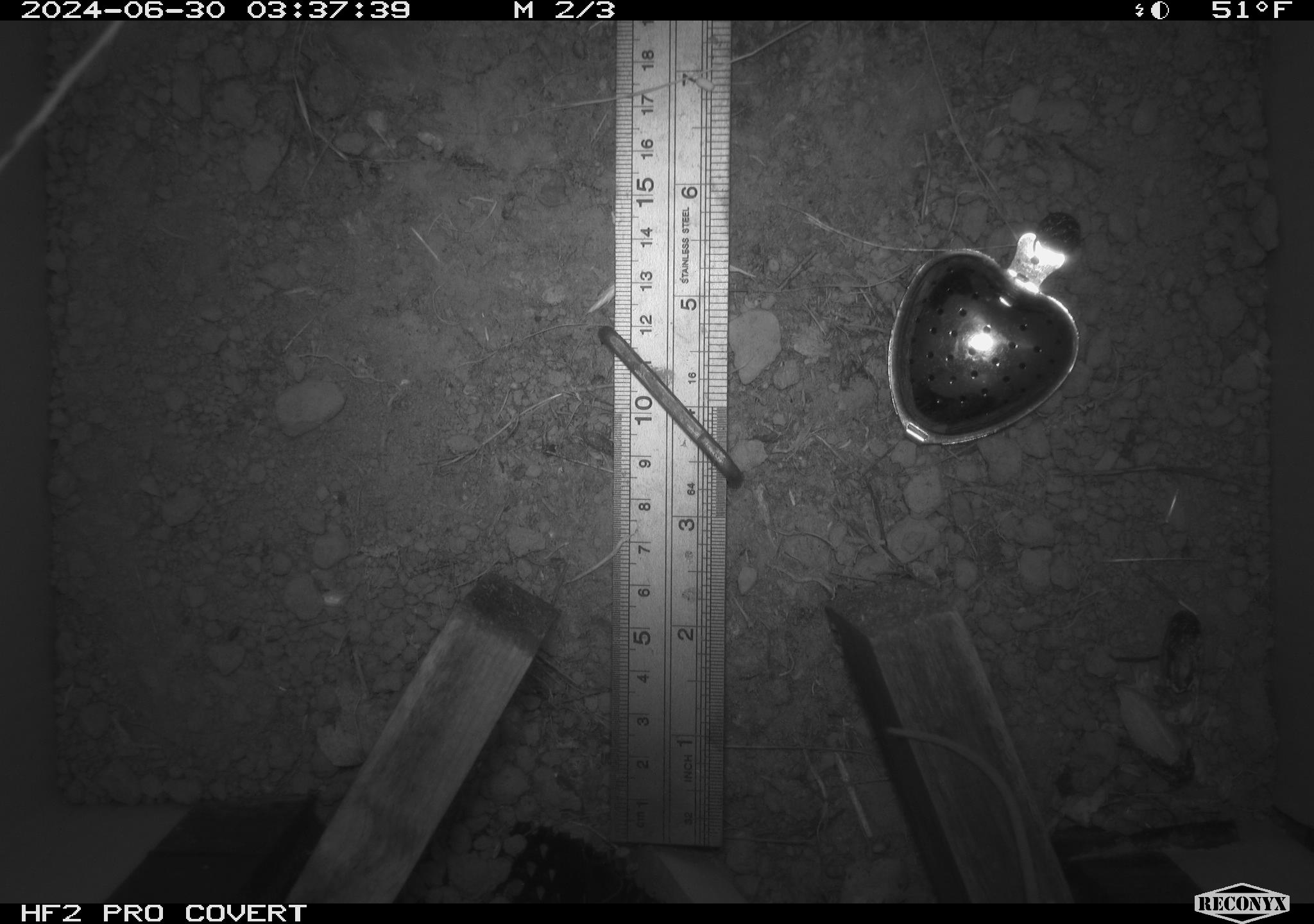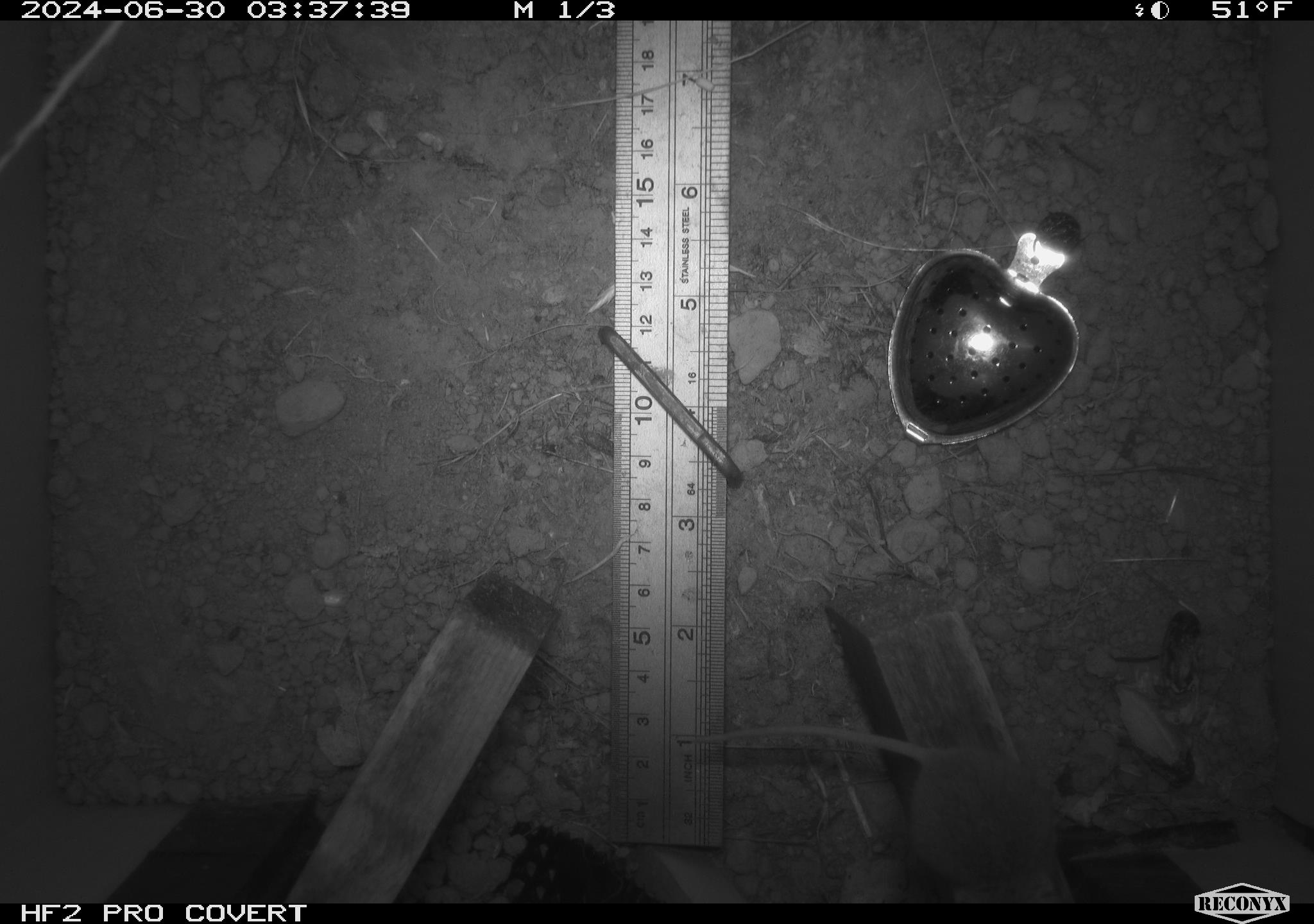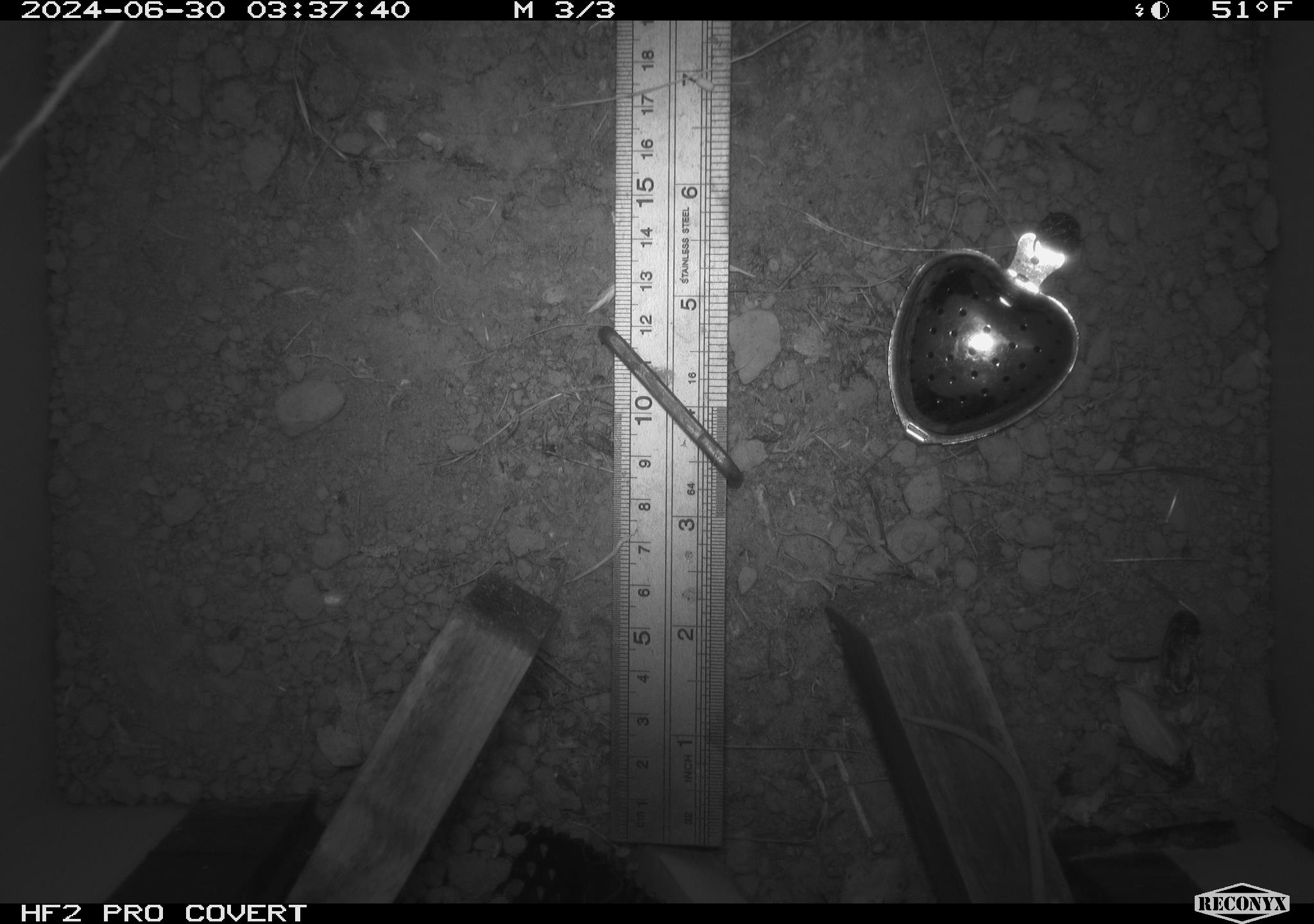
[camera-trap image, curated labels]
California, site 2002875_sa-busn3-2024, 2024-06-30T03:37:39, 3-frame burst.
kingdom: Animalia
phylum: Chordata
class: Mammalia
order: Rodentia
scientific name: Rodentia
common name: mouse species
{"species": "mouse species (Rodentia)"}